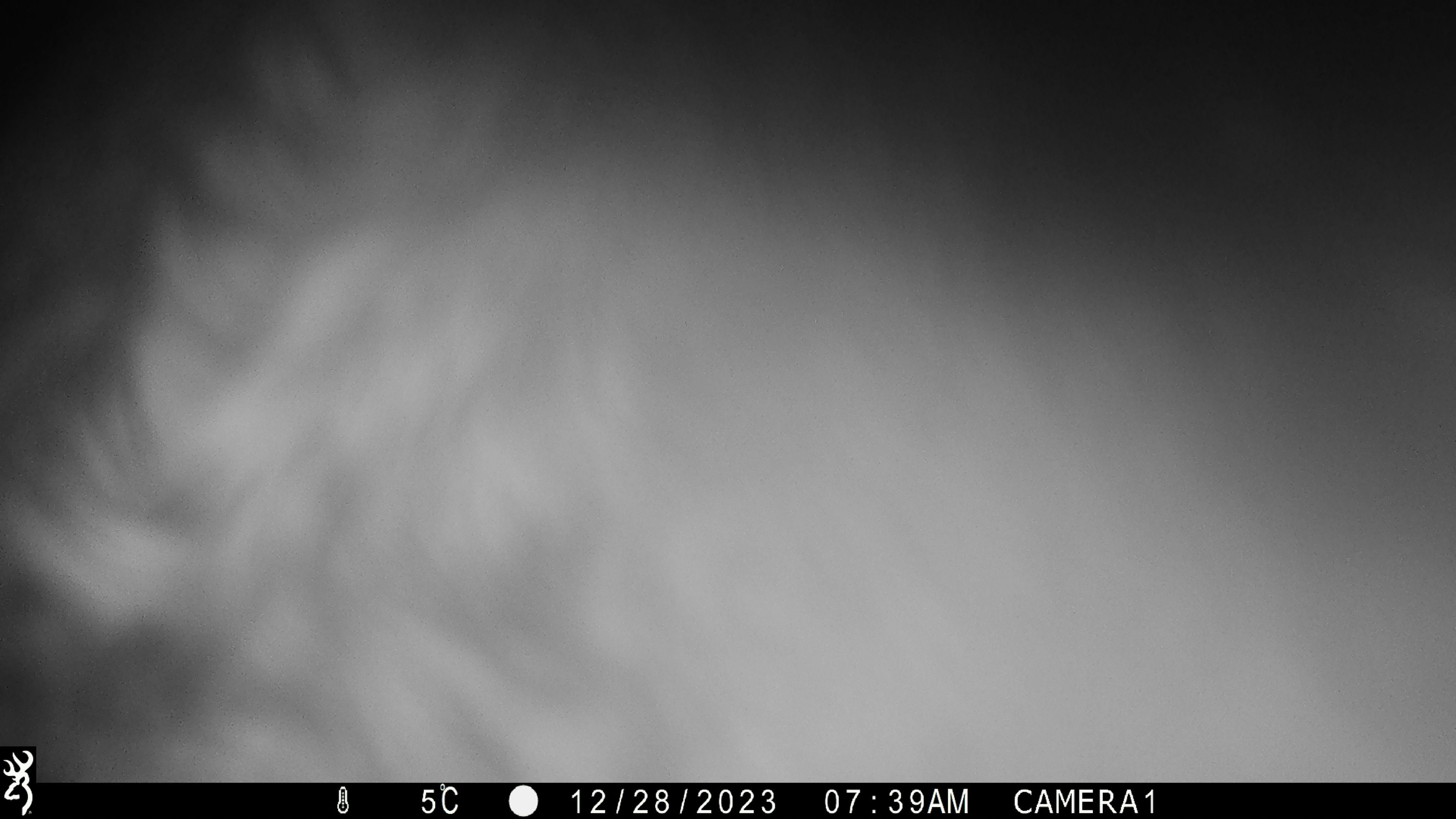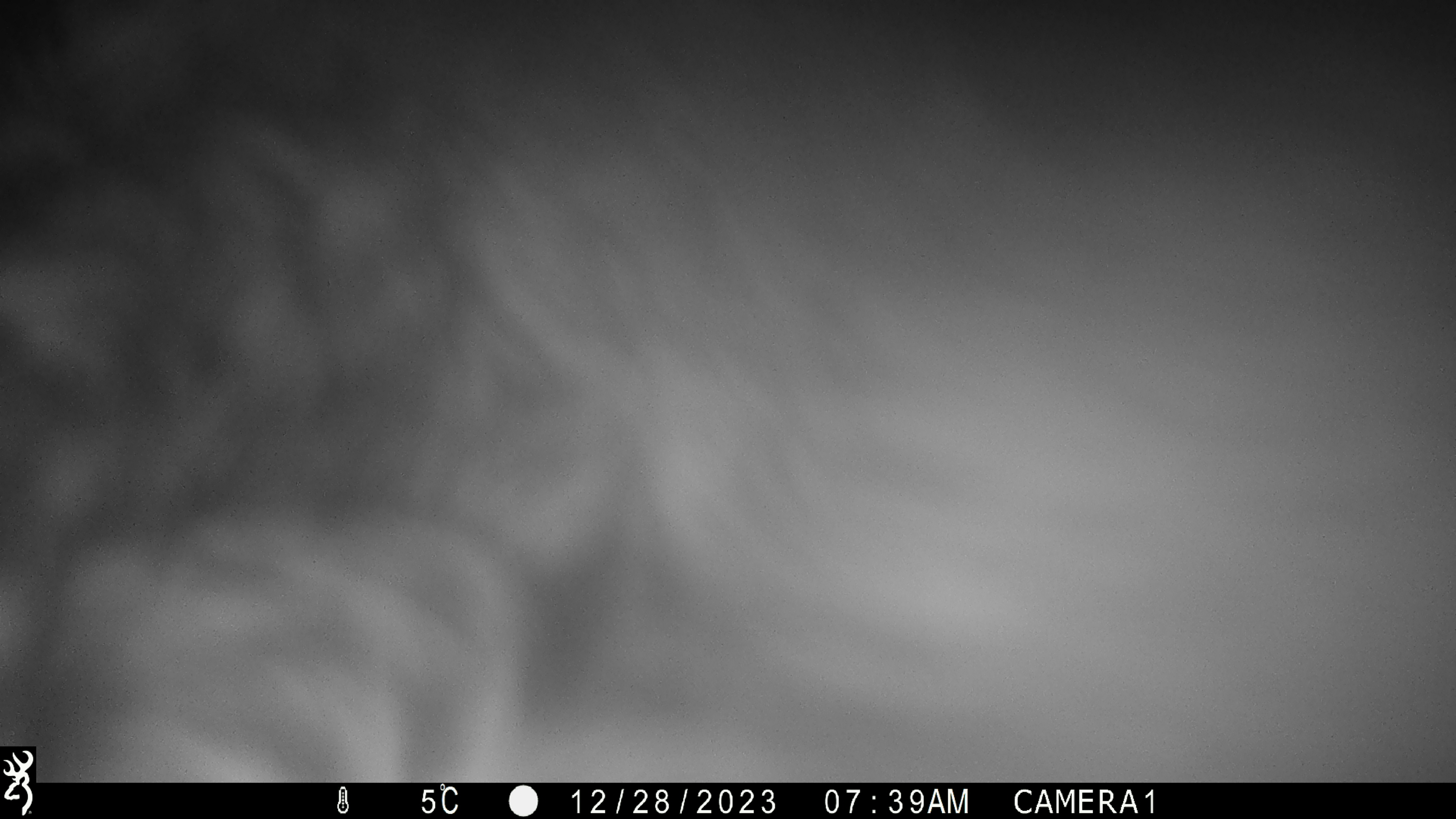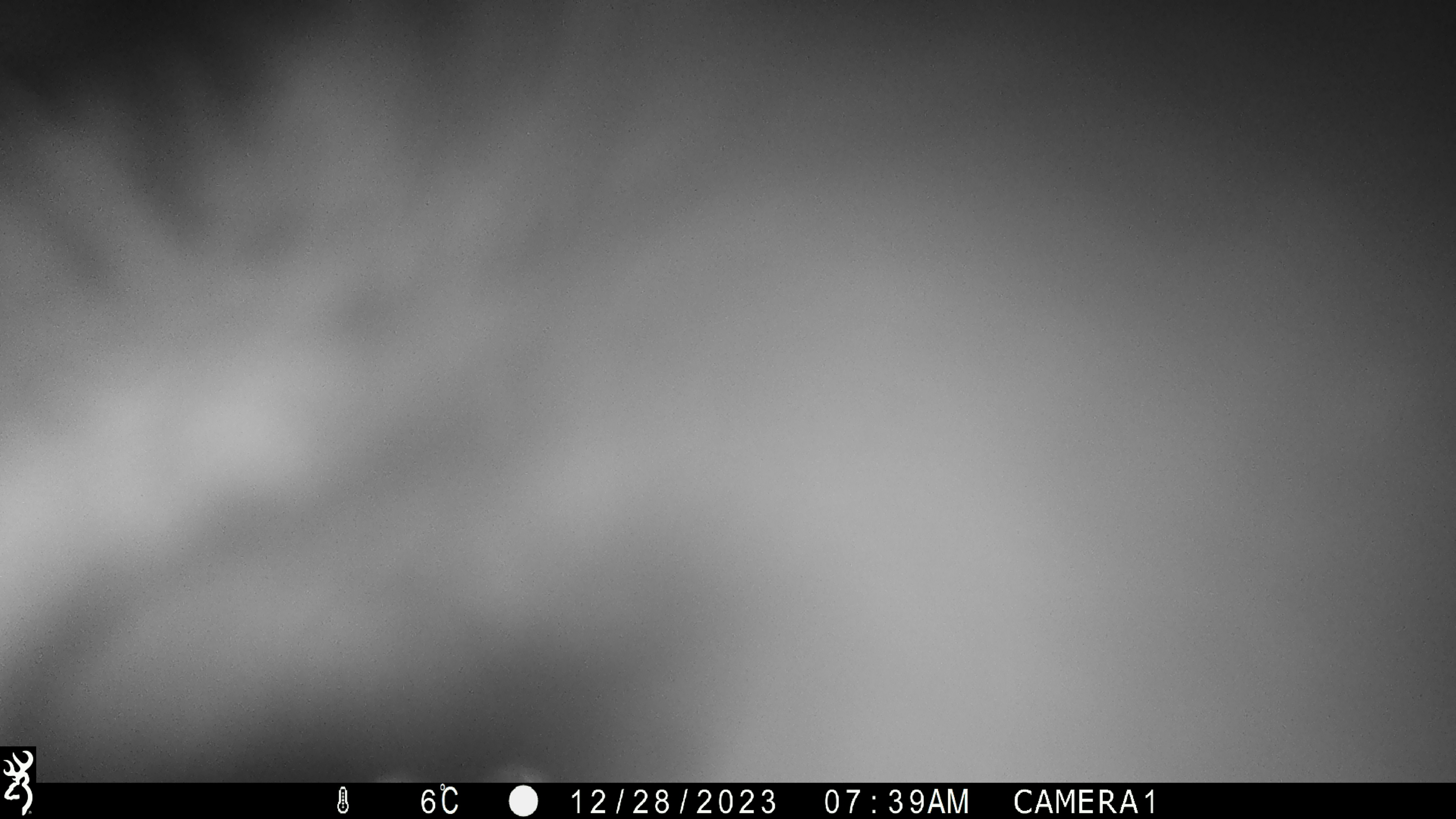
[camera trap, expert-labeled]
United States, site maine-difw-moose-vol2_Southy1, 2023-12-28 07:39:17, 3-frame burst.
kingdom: Animalia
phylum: Chordata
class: Mammalia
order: Artiodactyla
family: Cervidae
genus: Alces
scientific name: Alces alces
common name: moose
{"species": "moose (Alces alces)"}